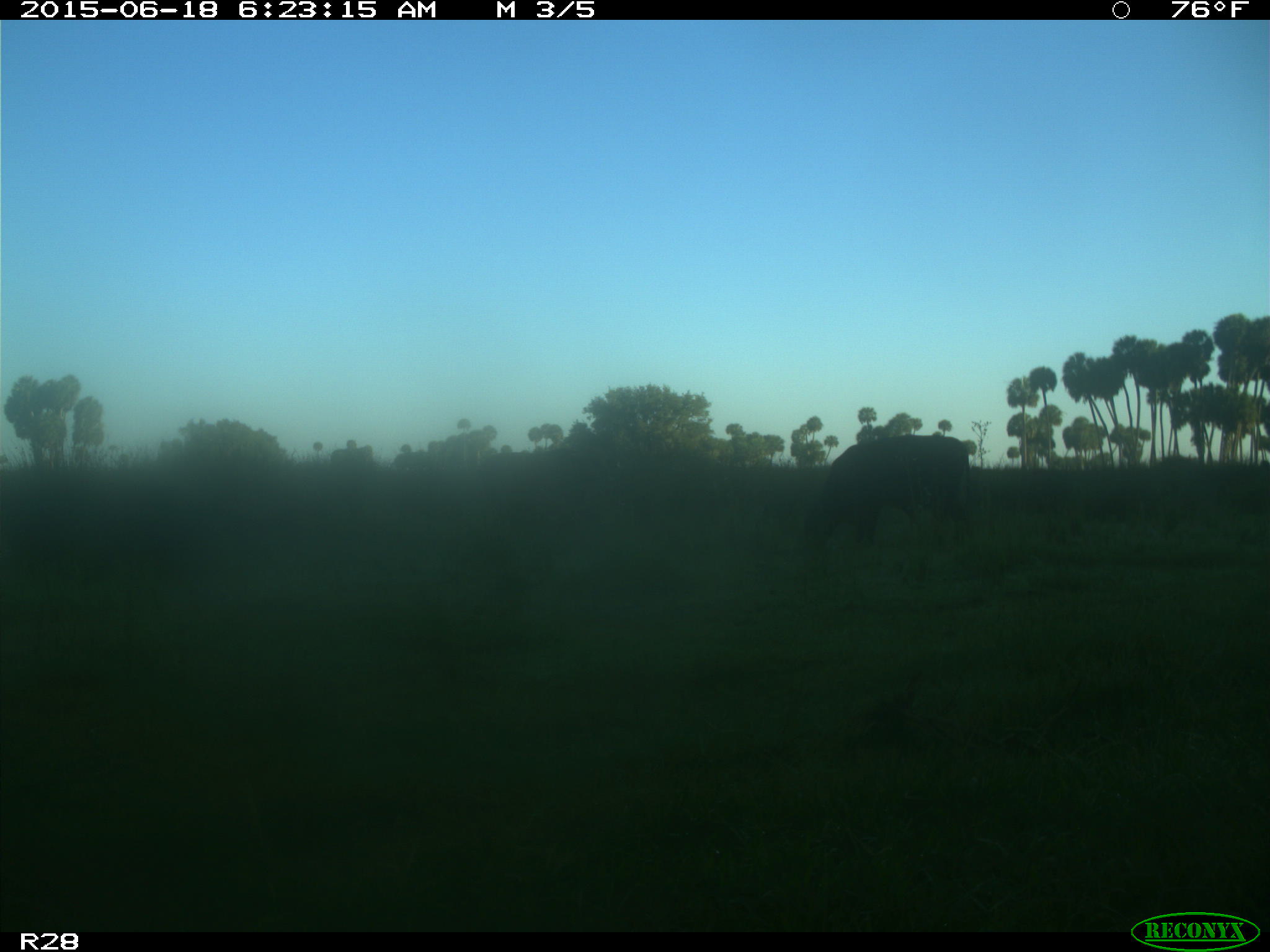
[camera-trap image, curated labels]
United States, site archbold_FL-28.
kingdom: Animalia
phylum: Chordata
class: Mammalia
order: Artiodactyla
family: Bovidae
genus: Bos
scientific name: Bos taurus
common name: domestic cow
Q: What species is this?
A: Bos taurus (domestic cow).